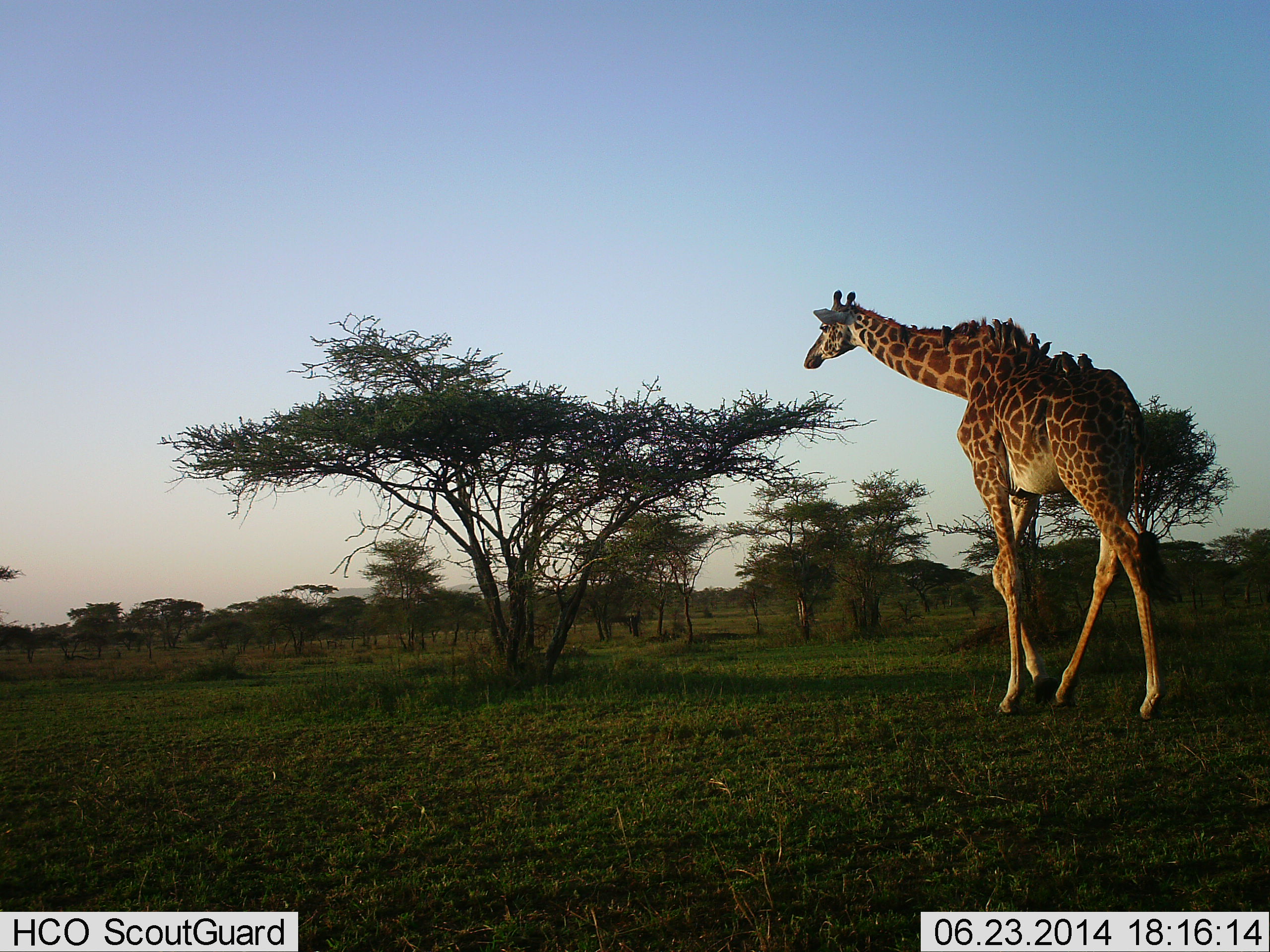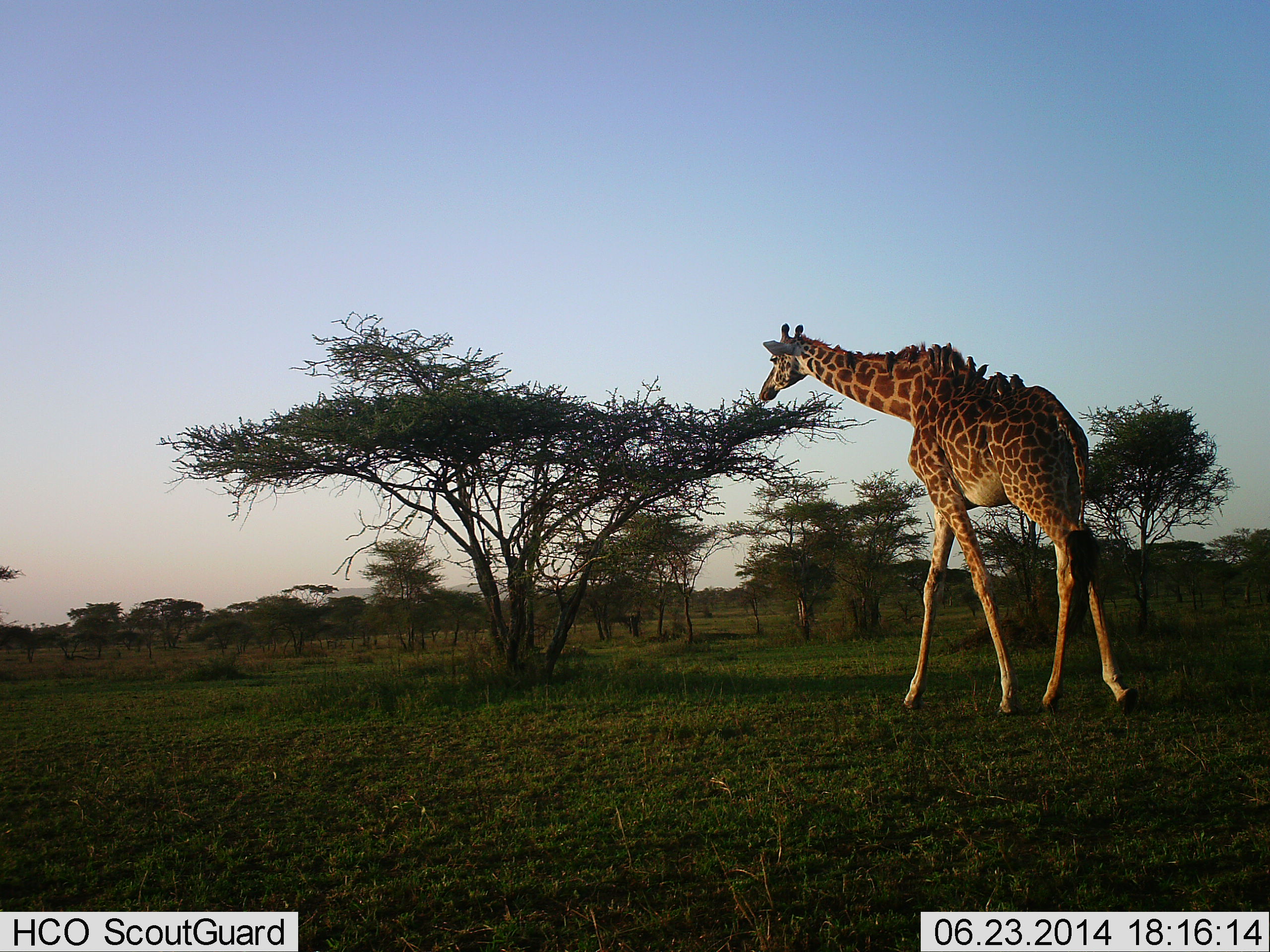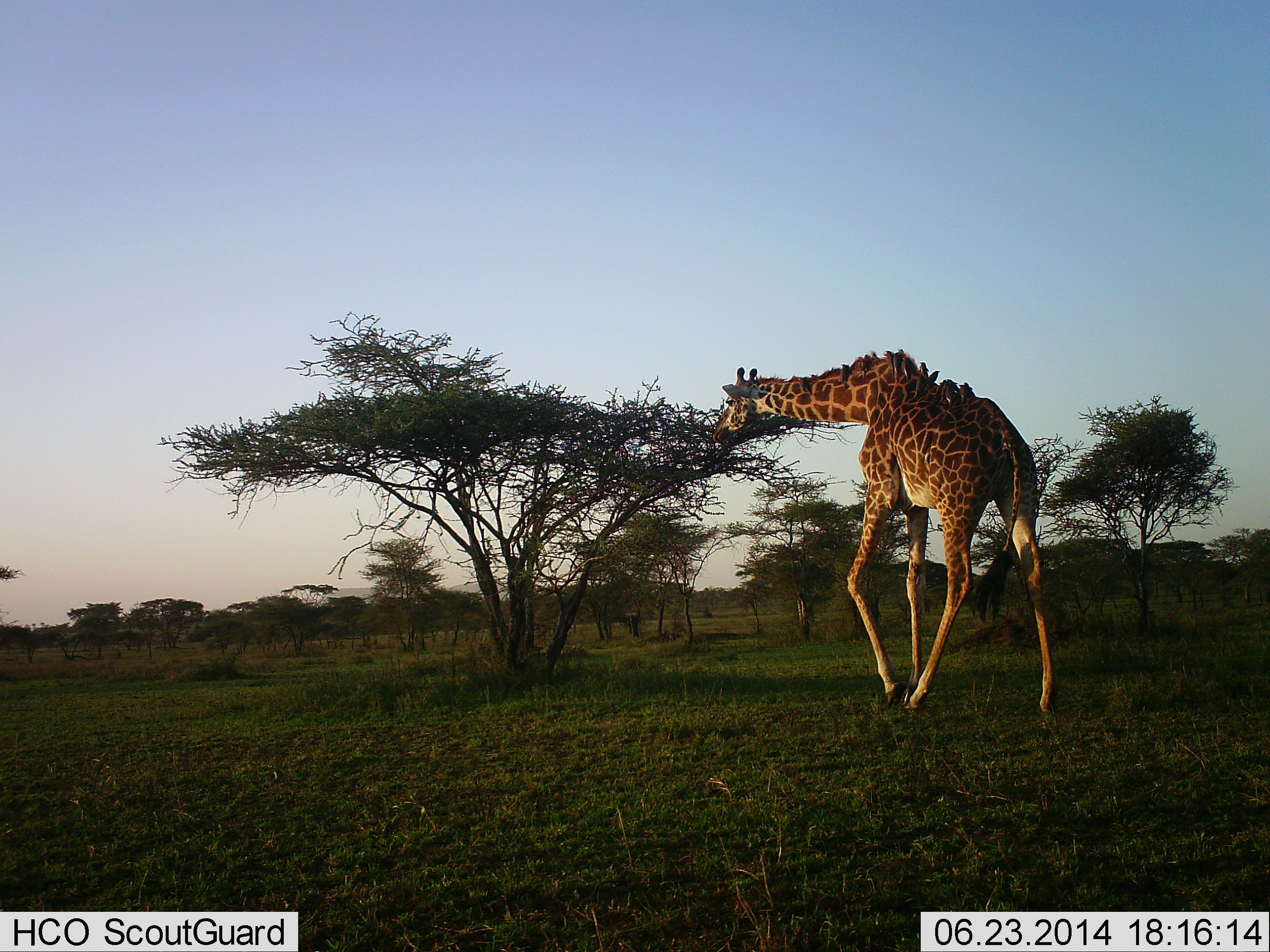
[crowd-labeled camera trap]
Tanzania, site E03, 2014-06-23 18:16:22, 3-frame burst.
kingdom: Animalia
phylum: Chordata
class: Mammalia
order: Artiodactyla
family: Giraffidae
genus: Giraffa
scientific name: Giraffa camelopardalis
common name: giraffe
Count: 1.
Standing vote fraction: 0%.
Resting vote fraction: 0%.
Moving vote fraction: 88%.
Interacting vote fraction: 0%.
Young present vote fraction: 0%.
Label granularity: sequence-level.